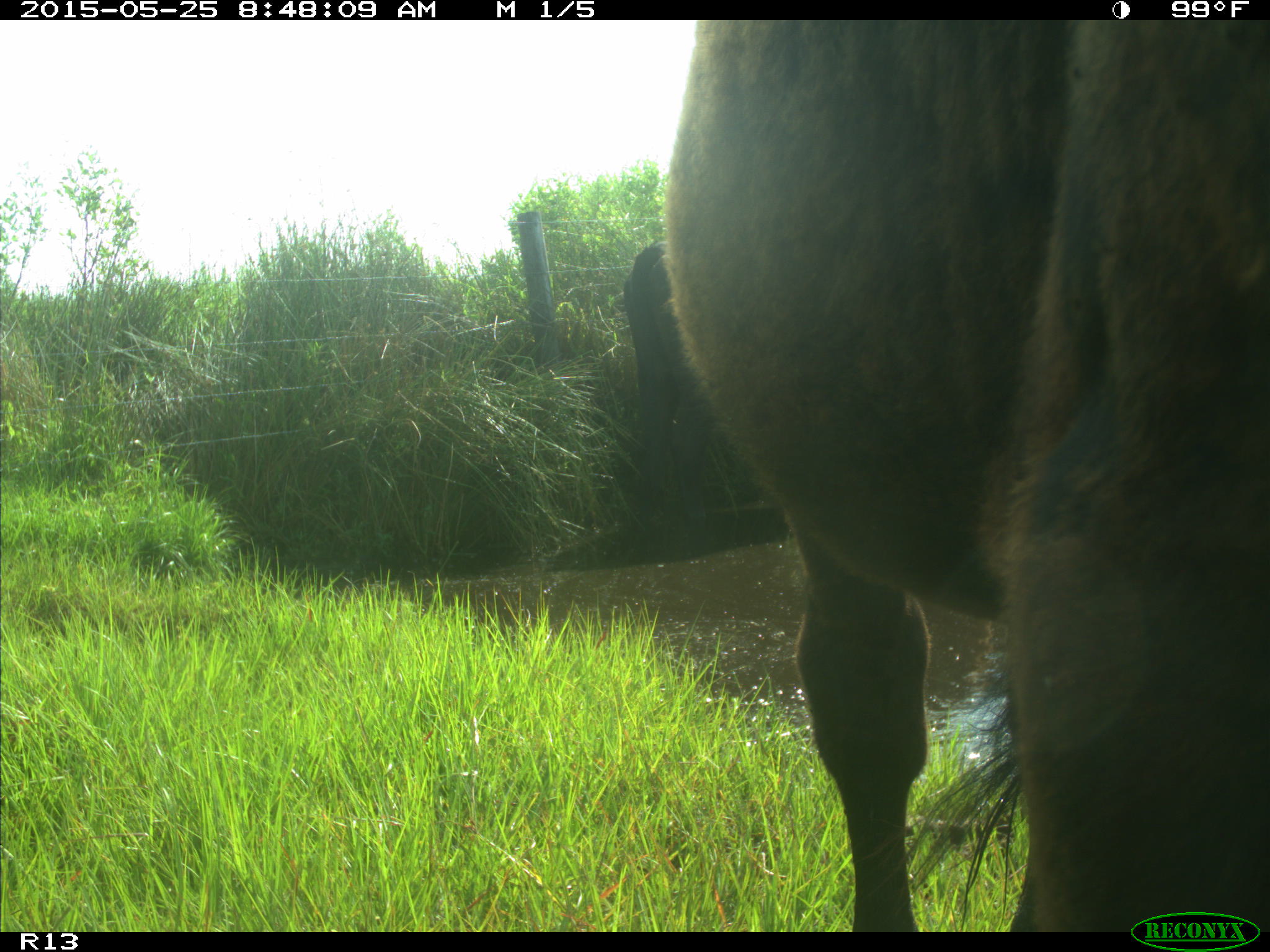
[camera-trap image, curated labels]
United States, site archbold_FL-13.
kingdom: Animalia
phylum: Chordata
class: Mammalia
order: Artiodactyla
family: Bovidae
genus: Bos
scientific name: Bos taurus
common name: domestic cow